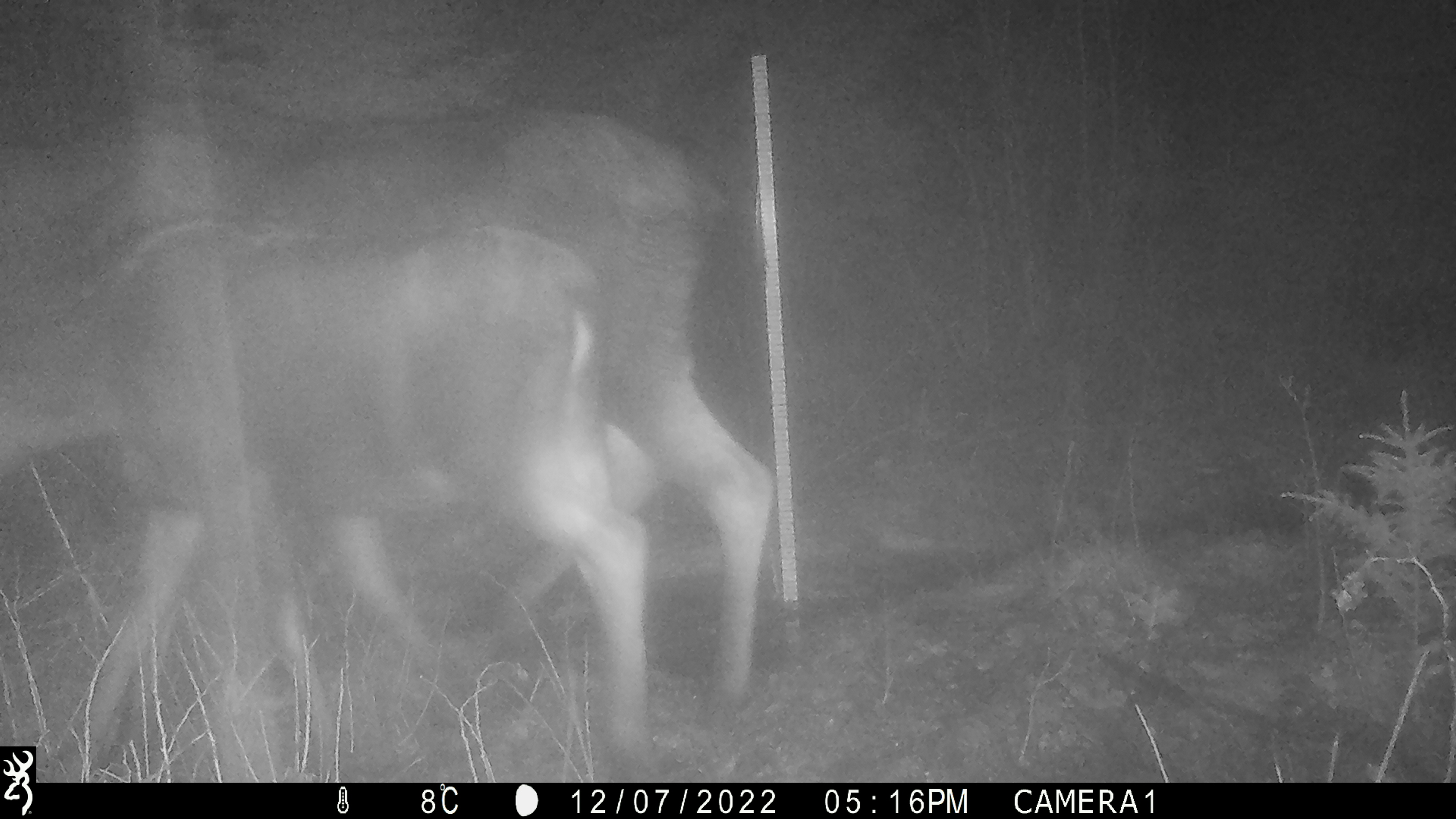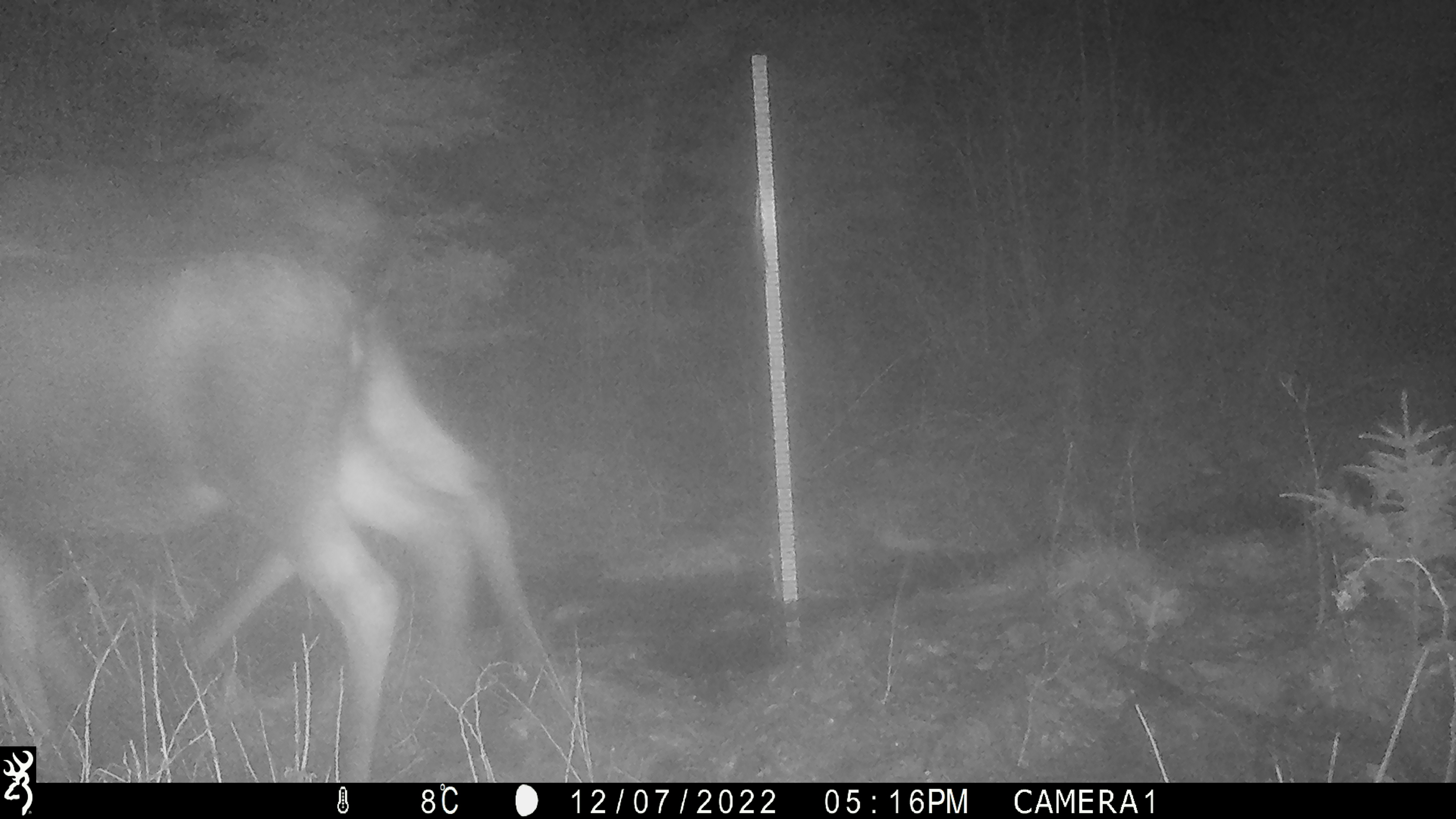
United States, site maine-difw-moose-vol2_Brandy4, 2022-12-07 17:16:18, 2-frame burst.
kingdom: Animalia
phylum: Chordata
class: Mammalia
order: Artiodactyla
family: Cervidae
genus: Alces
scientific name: Alces alces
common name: moose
Moose (Alces alces).